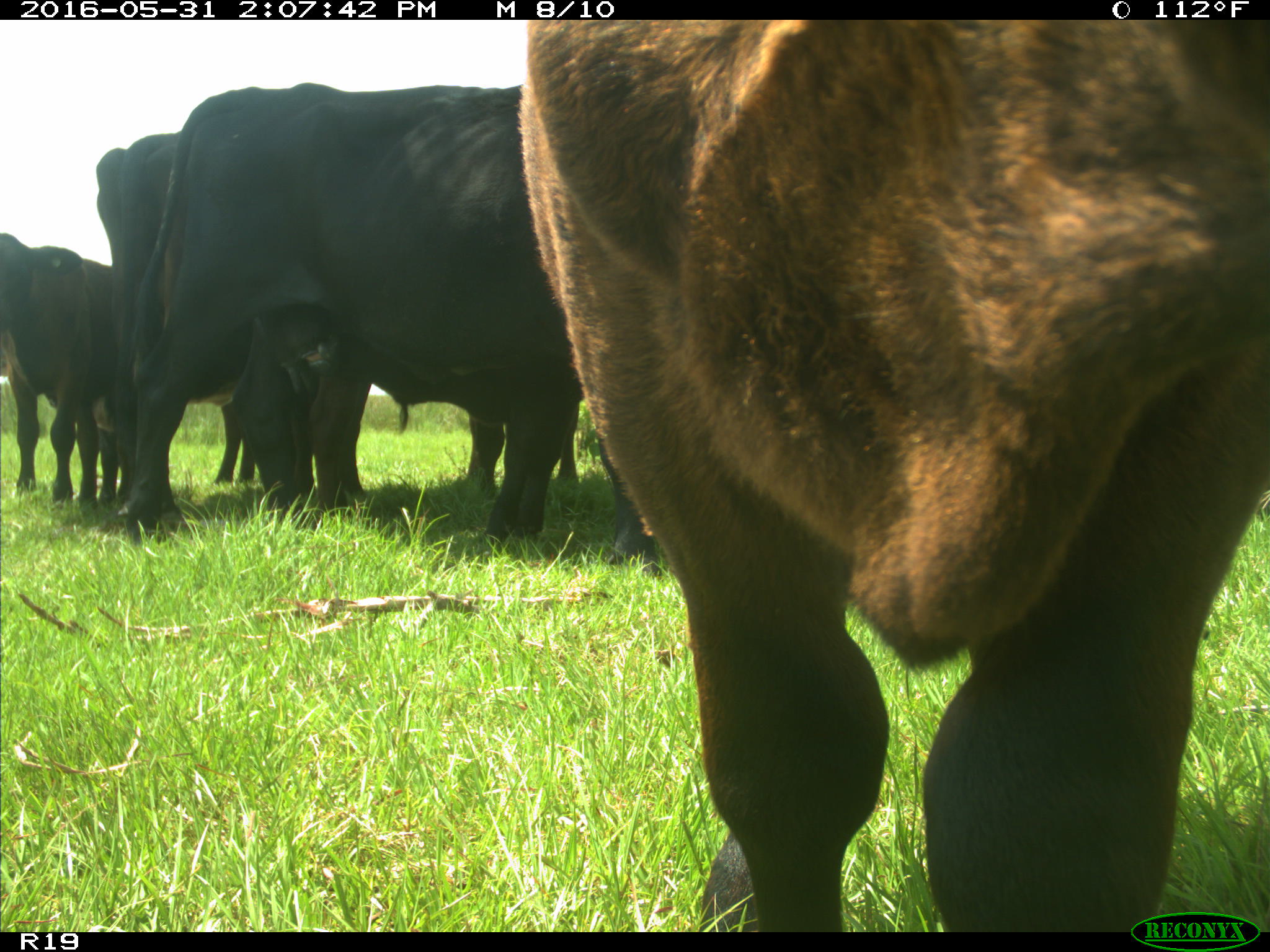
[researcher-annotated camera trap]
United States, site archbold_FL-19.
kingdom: Animalia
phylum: Chordata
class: Mammalia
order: Artiodactyla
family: Bovidae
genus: Bos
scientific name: Bos taurus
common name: domestic cow